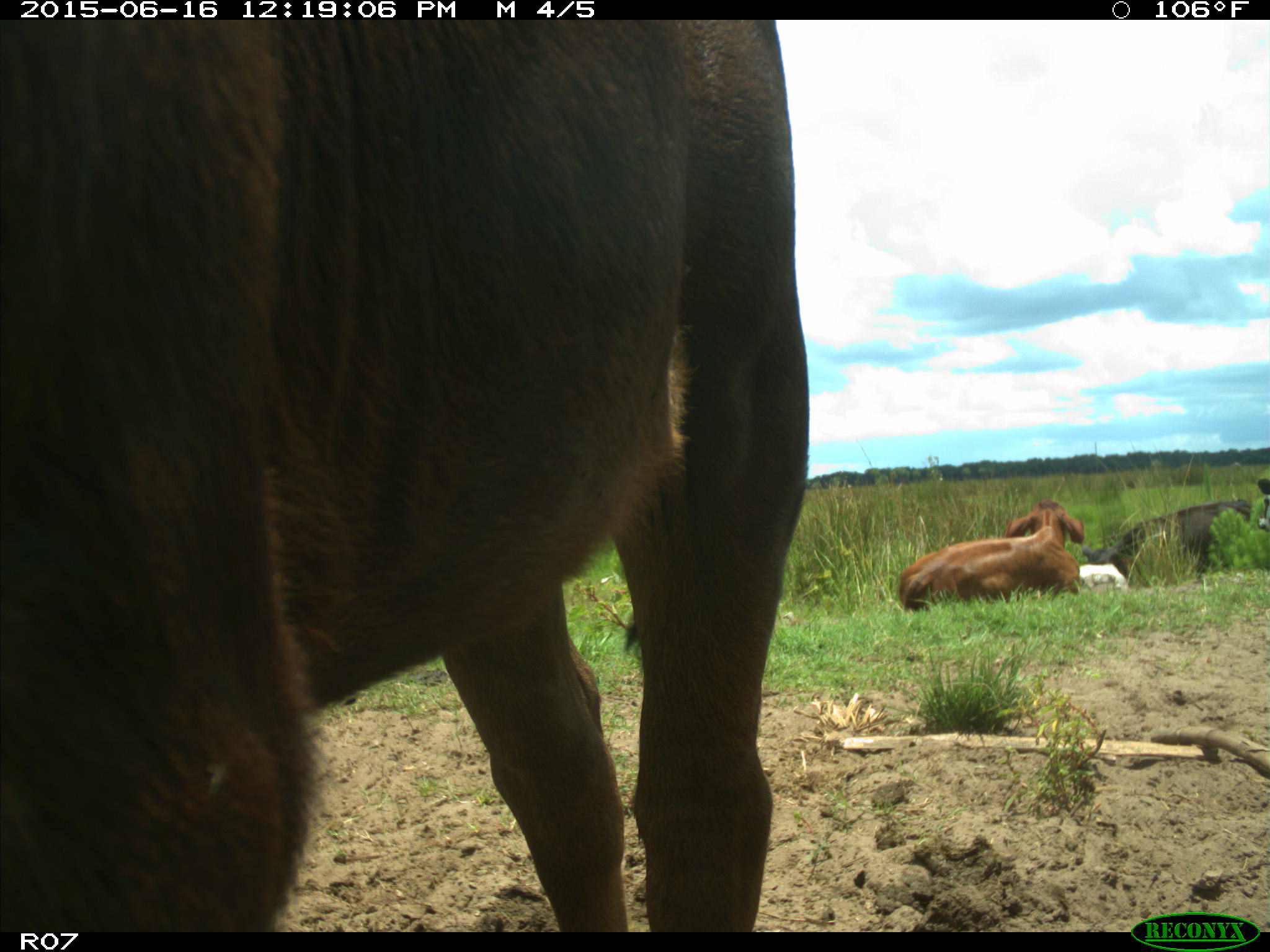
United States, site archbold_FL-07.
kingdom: Animalia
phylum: Chordata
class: Mammalia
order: Artiodactyla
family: Bovidae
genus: Bos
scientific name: Bos taurus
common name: domestic cow